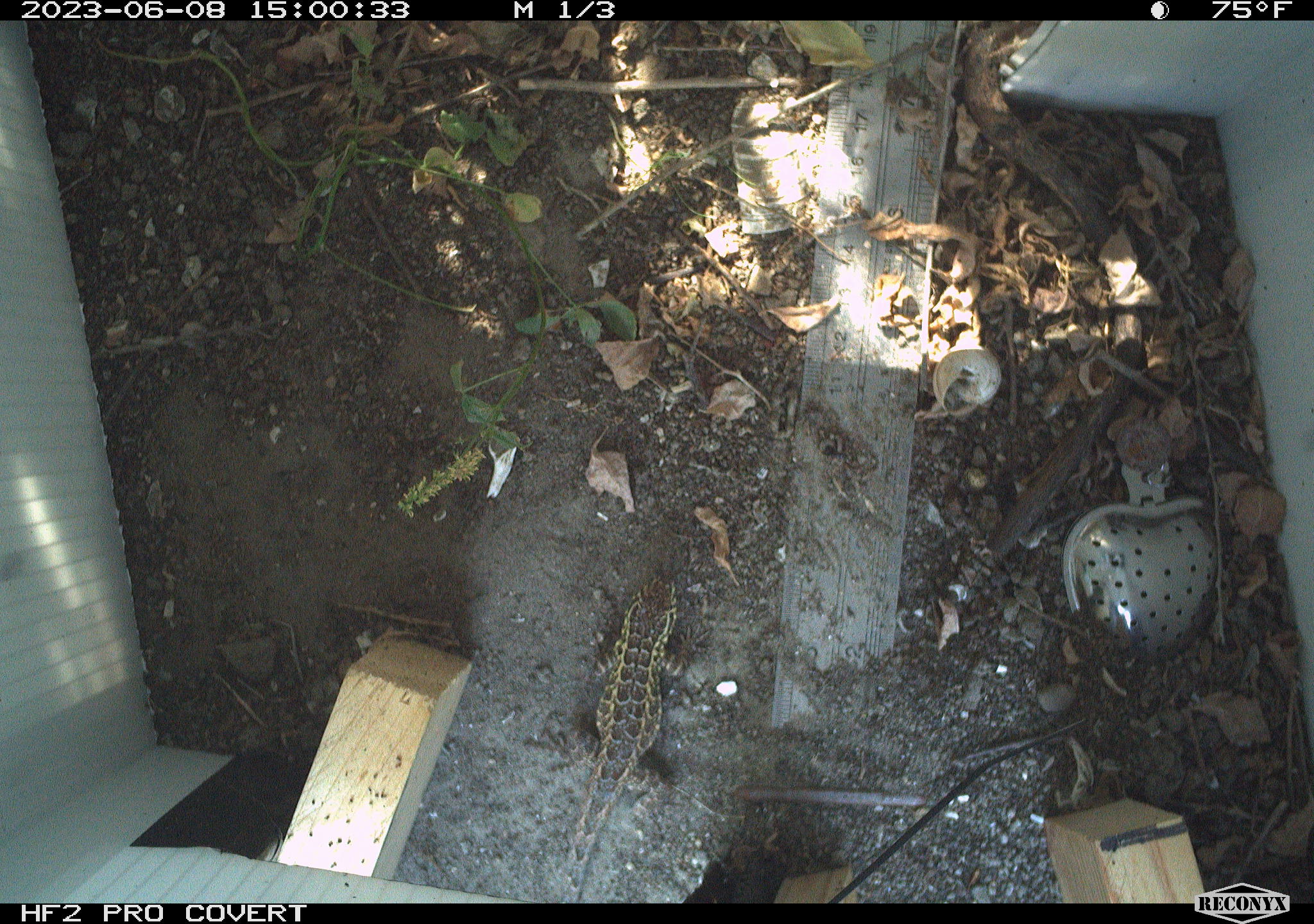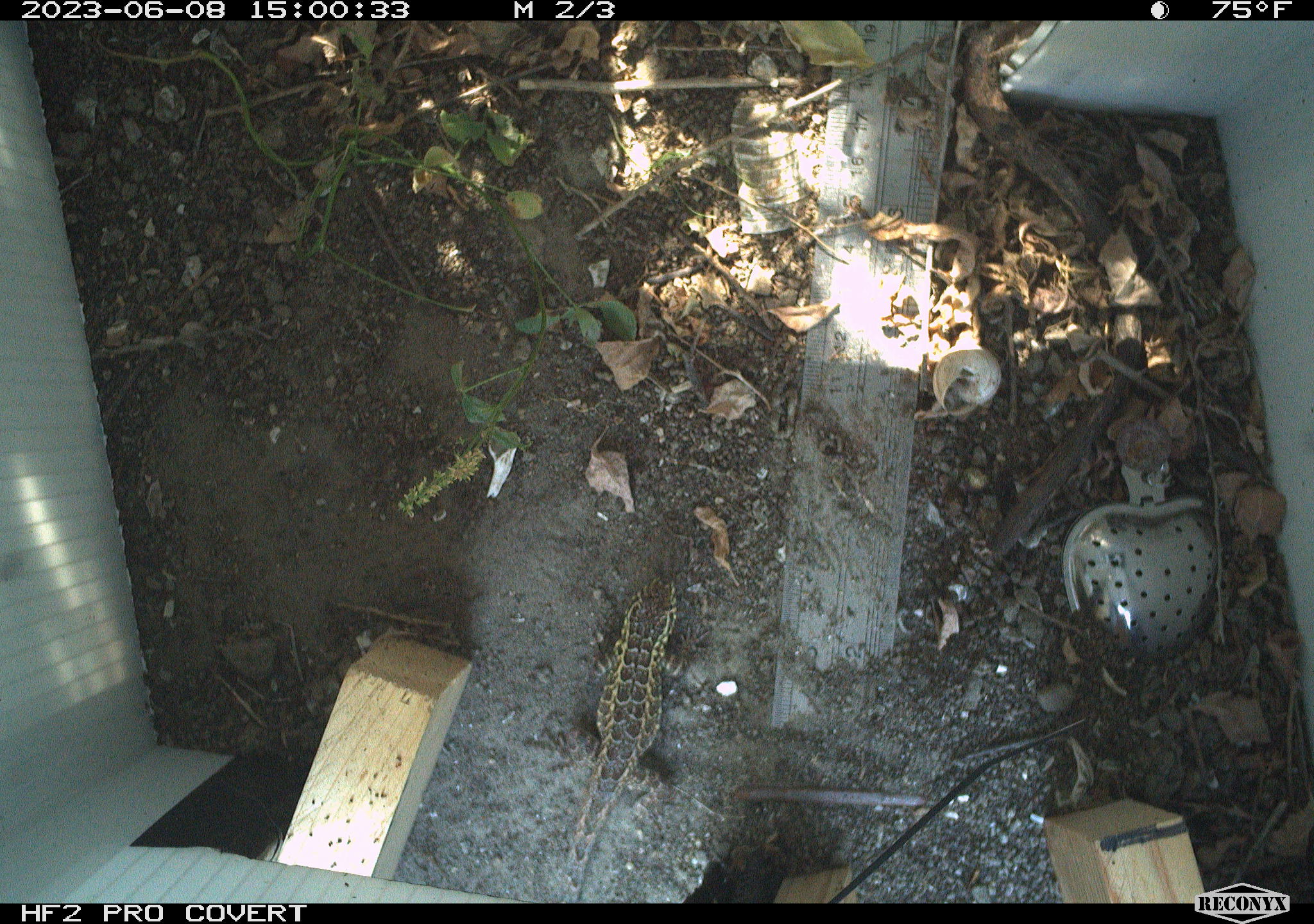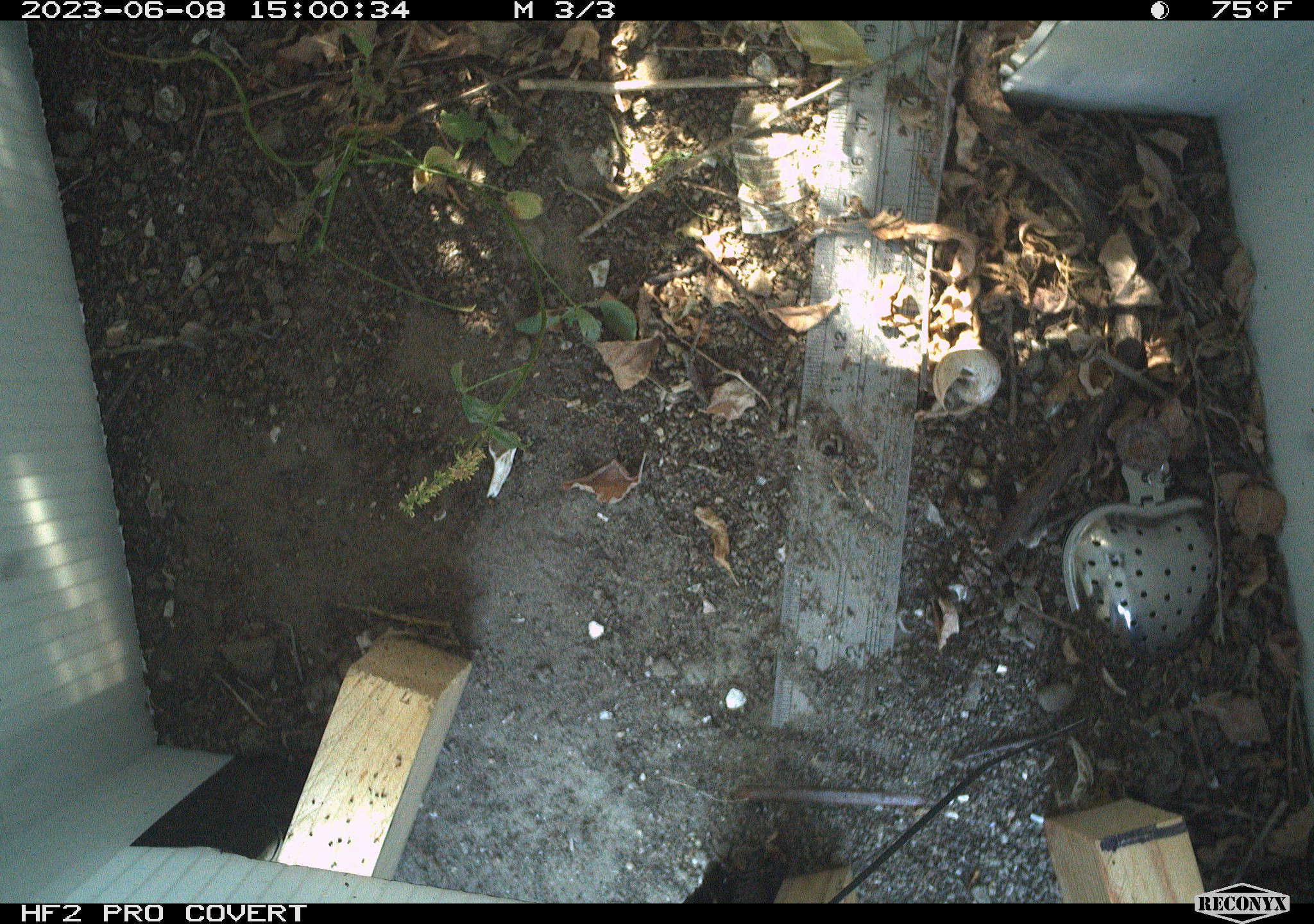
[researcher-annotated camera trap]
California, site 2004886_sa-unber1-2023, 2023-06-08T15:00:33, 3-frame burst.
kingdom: Animalia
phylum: Chordata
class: Reptilia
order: Squamata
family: Phrynosomatidae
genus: Sceloporus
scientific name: Sceloporus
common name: spiny lizards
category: sceloporus species